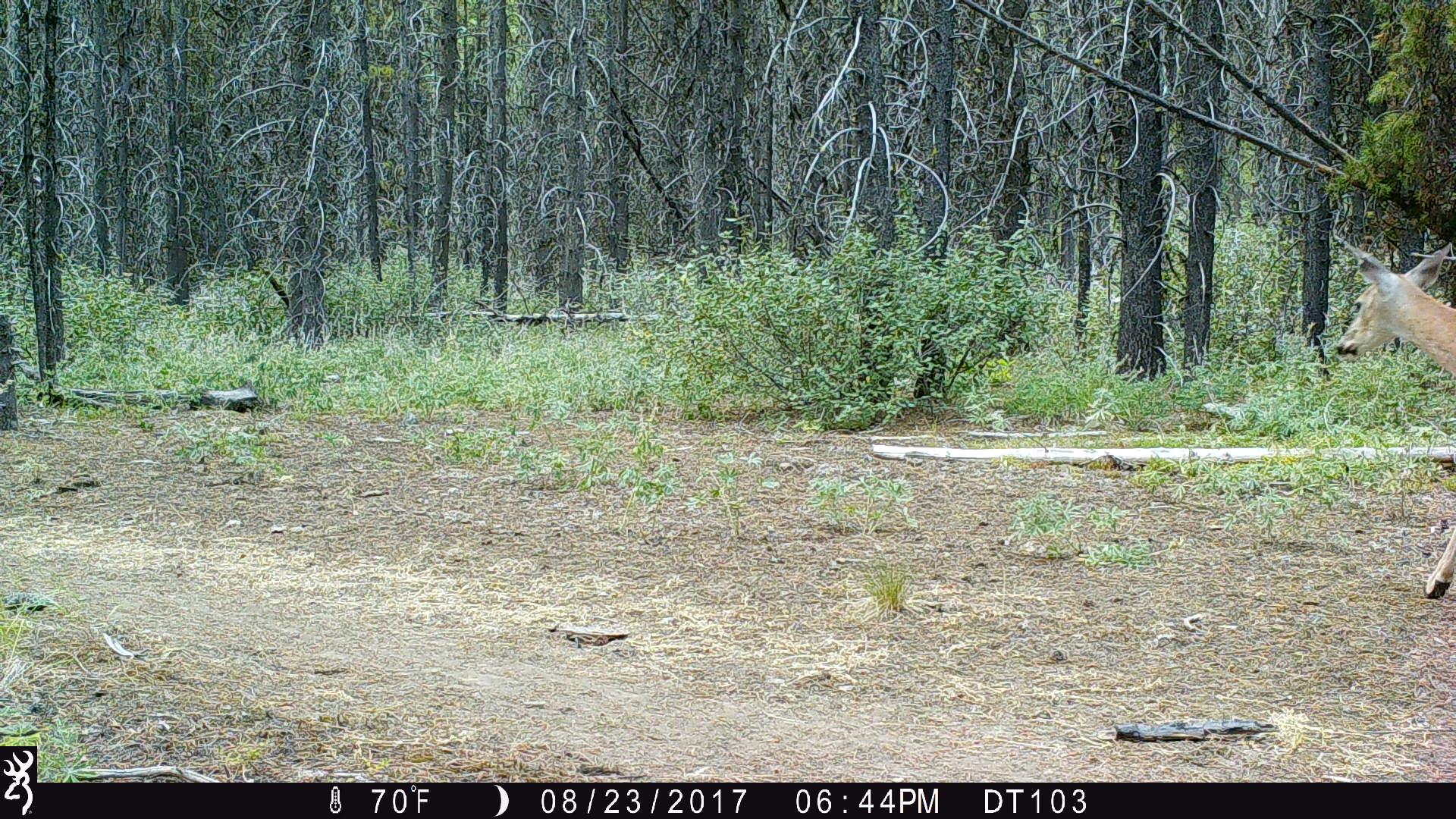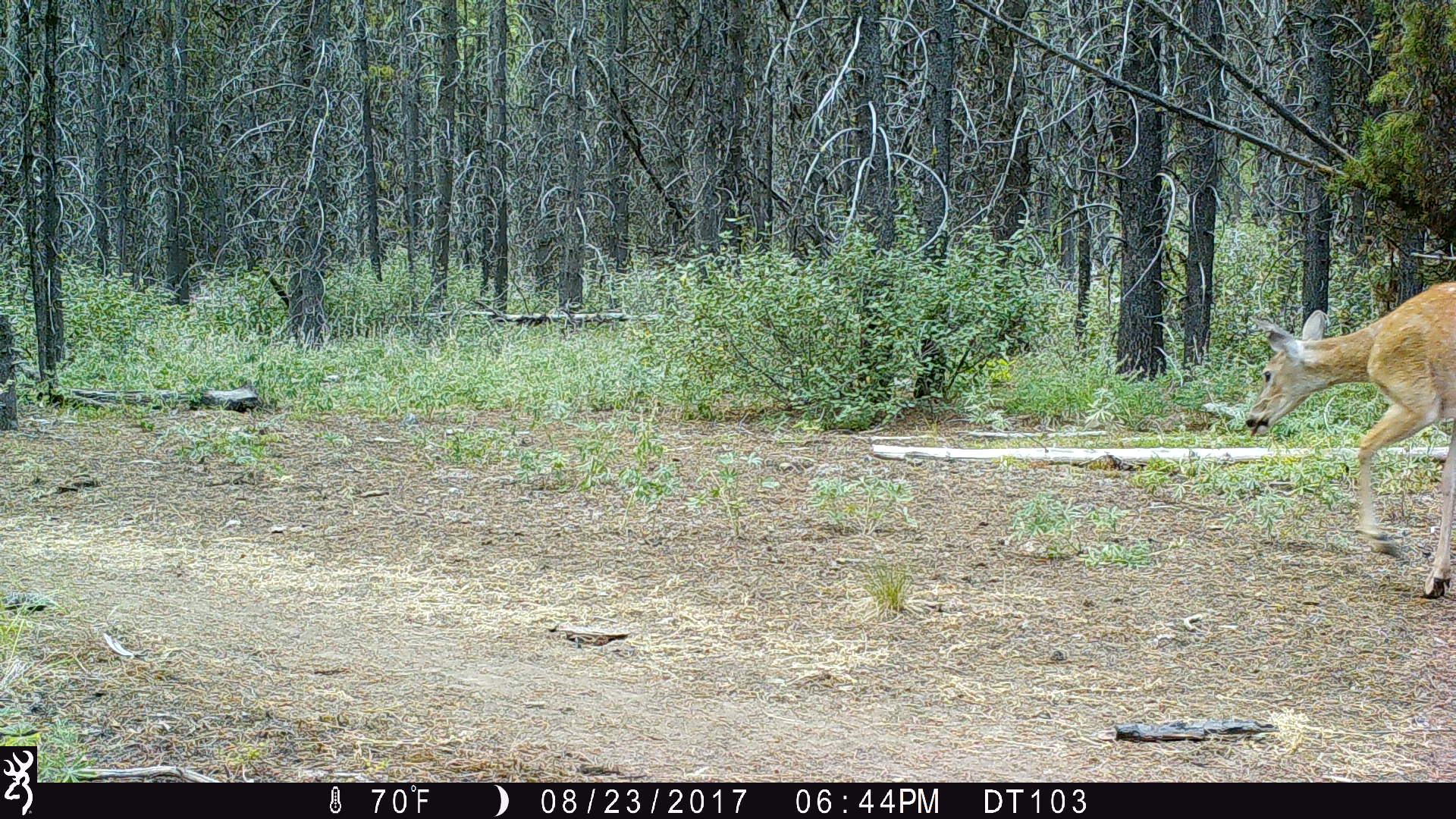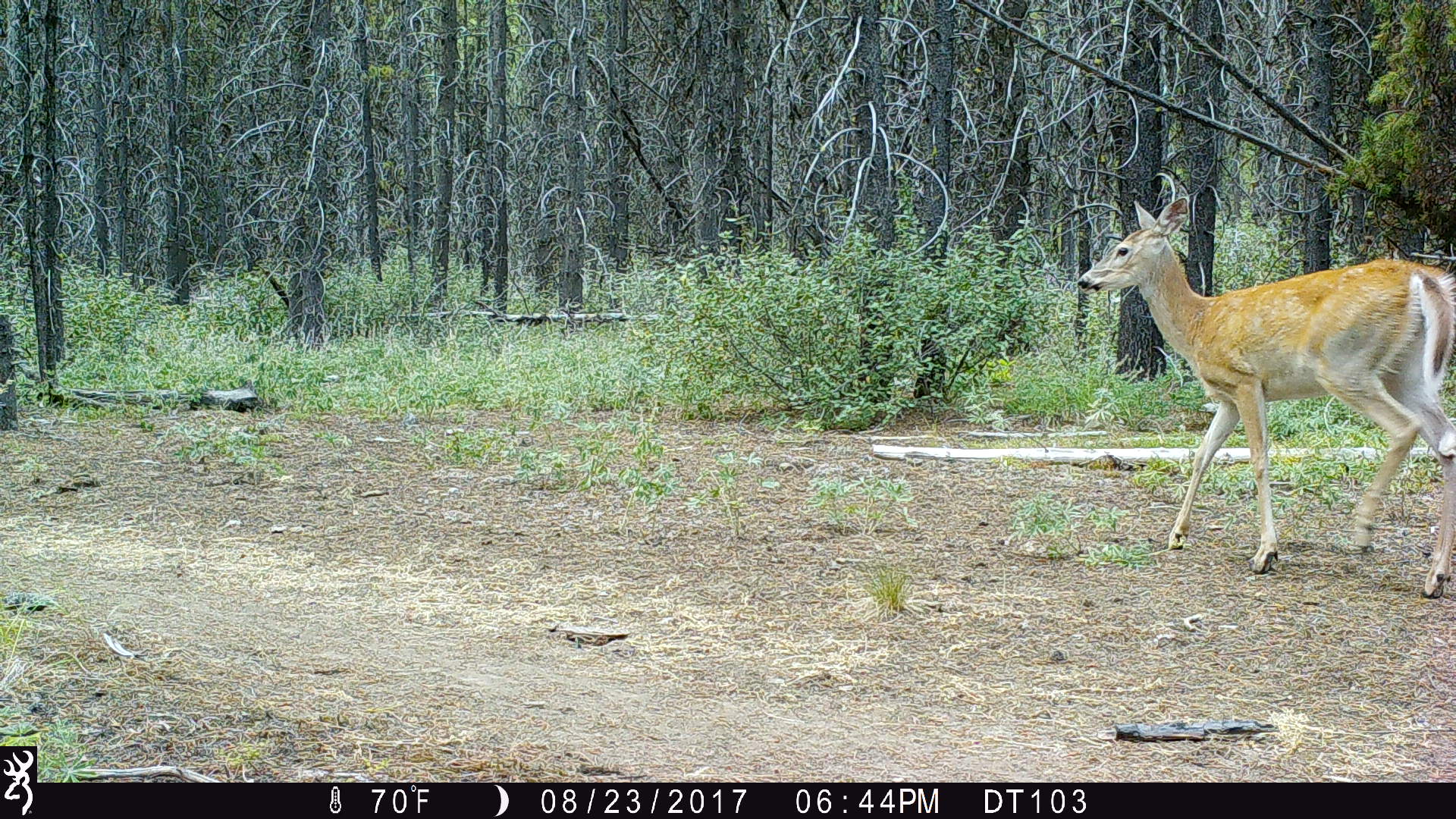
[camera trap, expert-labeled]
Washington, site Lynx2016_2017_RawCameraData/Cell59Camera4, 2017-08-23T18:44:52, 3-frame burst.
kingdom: Animalia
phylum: Chordata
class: Mammalia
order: Artiodactyla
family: Cervidae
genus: Odocoileus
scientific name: Odocoileus virginianus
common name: white-tailed deer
Odocoileus virginianus (white-tailed deer). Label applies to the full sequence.